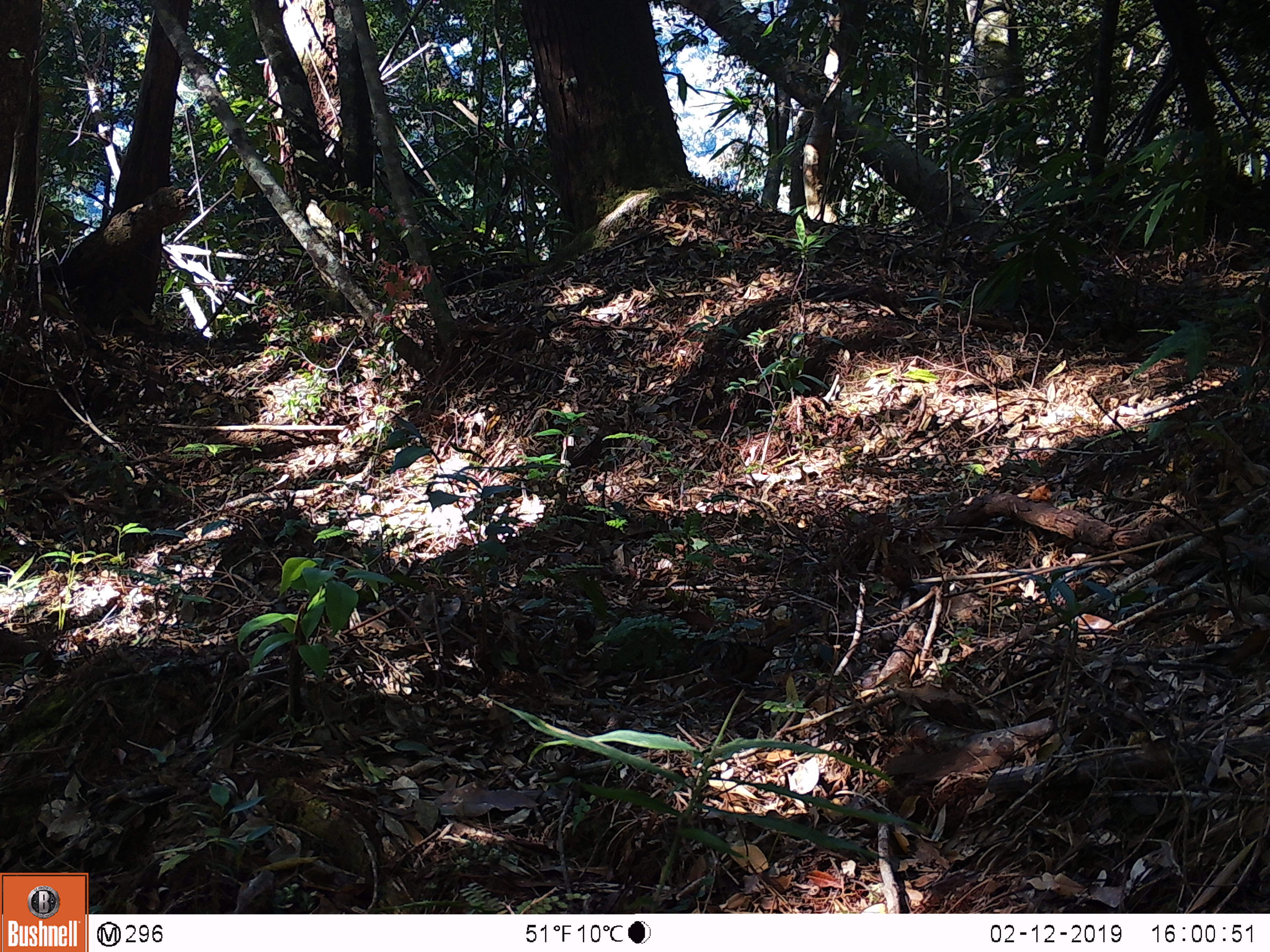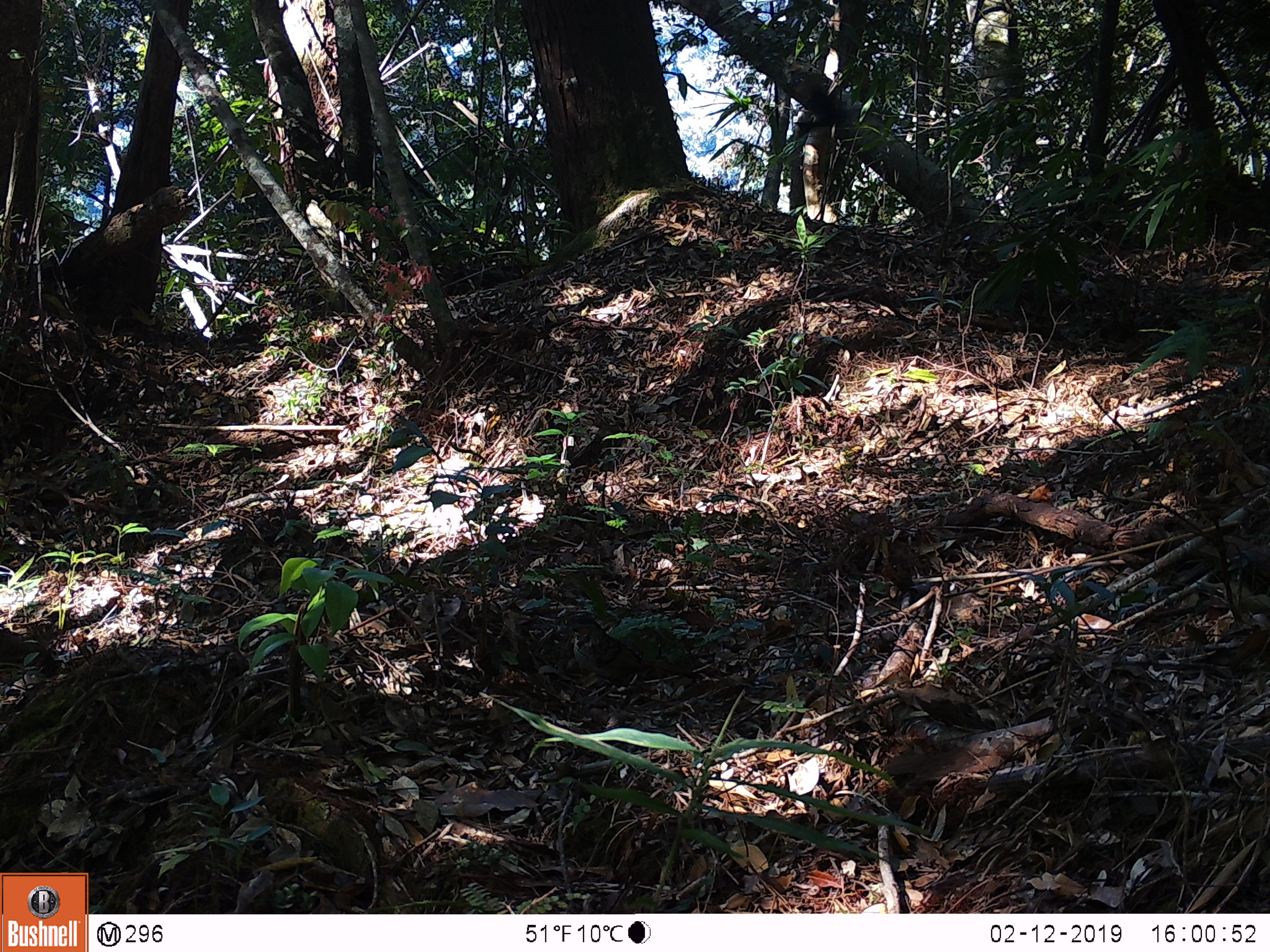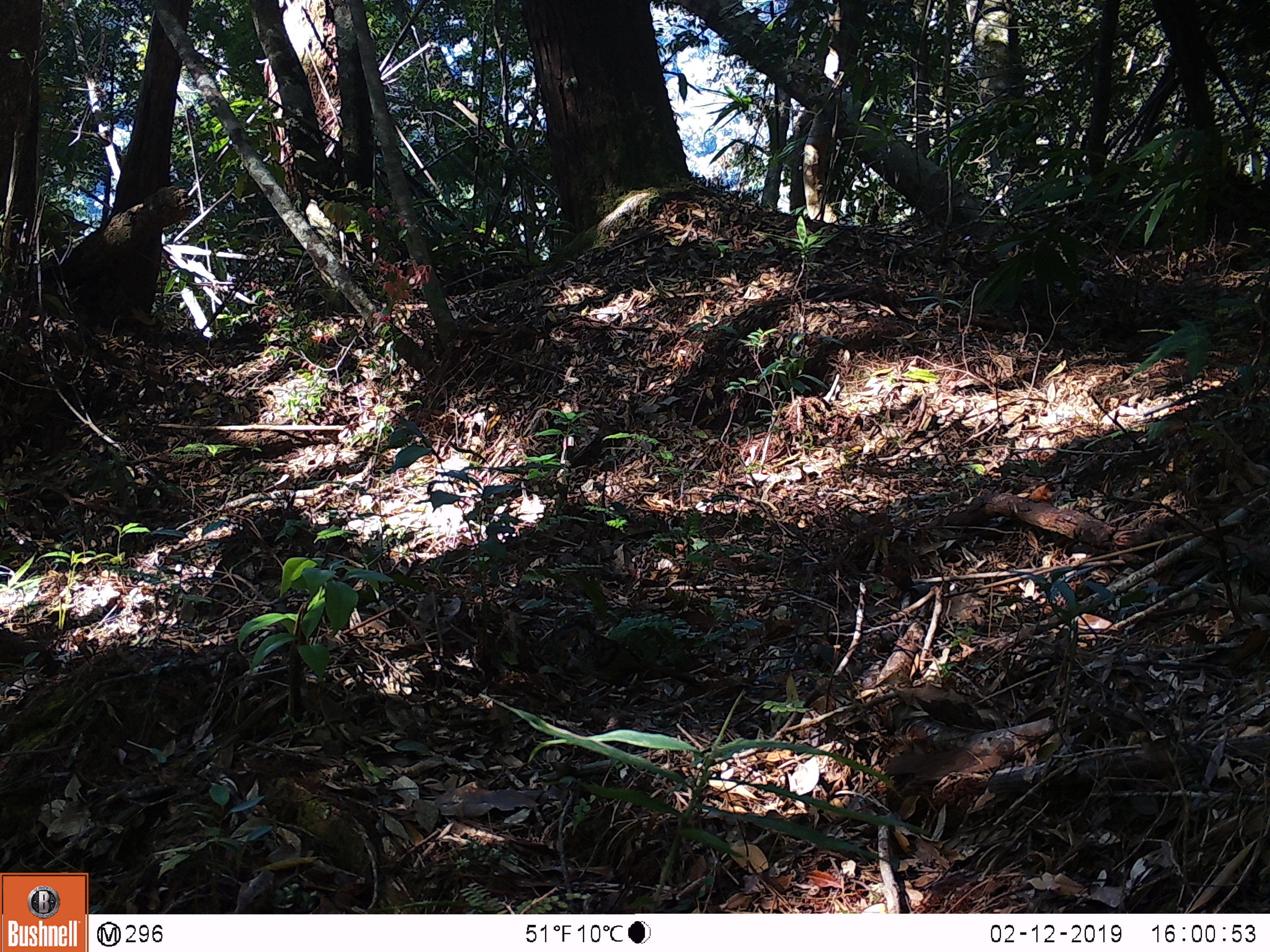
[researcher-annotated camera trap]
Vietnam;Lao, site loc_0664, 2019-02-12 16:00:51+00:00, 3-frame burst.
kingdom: Animalia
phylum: Chordata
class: Aves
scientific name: Aves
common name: bird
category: unidentified bird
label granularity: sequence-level